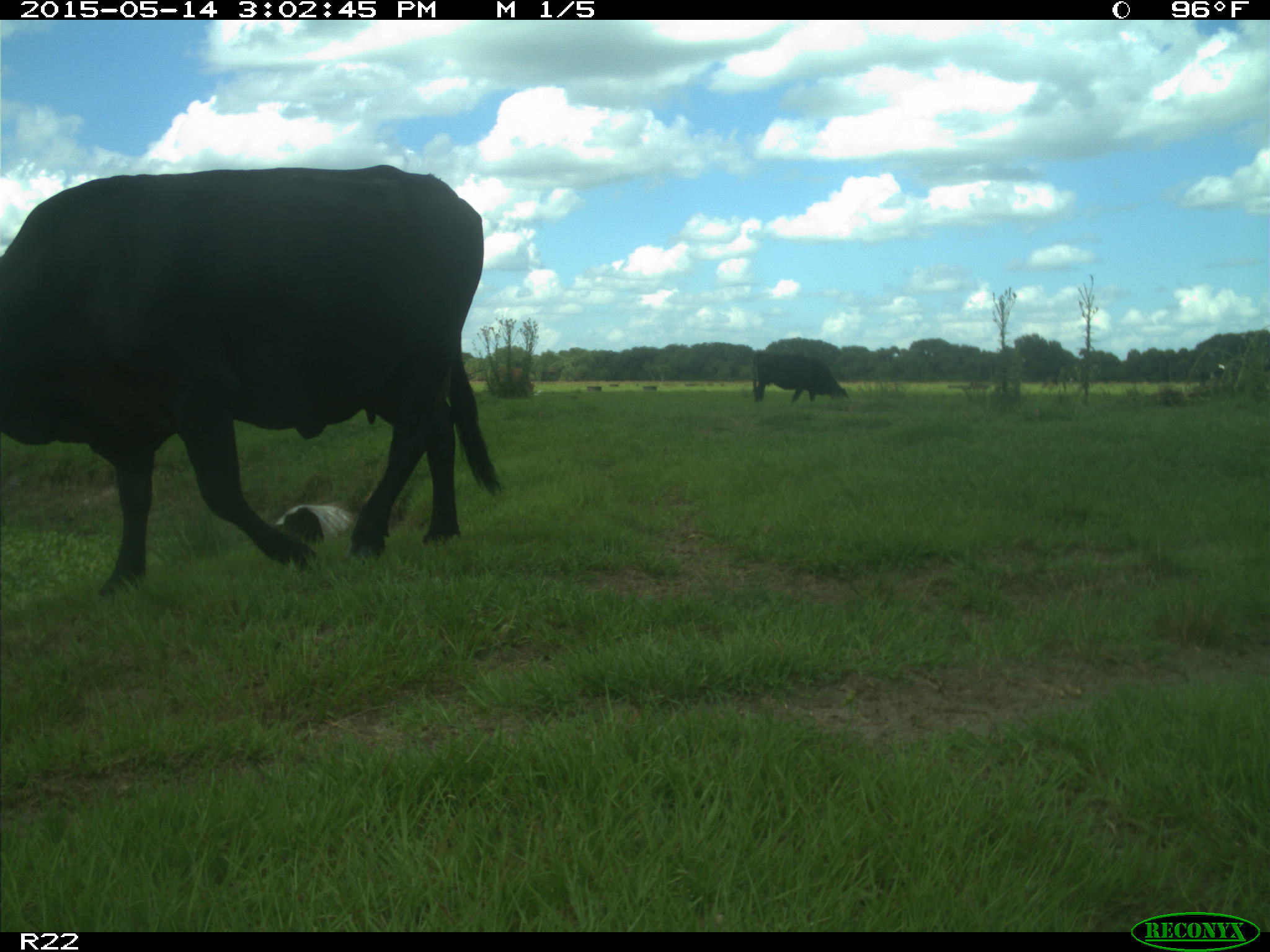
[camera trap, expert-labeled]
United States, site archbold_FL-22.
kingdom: Animalia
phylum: Chordata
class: Mammalia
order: Artiodactyla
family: Bovidae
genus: Bos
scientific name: Bos taurus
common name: domestic cow